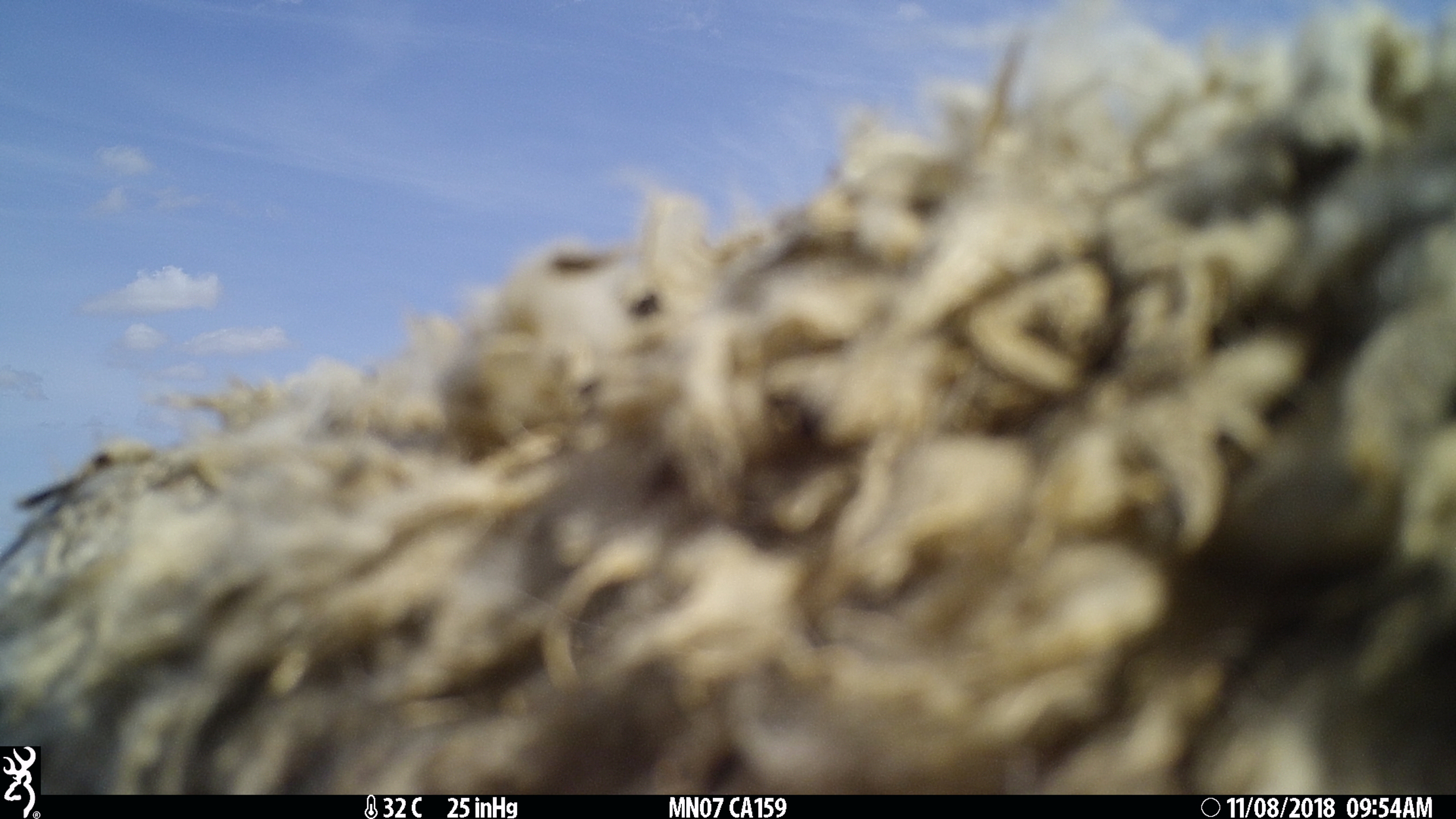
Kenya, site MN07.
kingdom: Animalia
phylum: Chordata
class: Mammalia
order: Artiodactyla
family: Bovidae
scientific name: Bovidae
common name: sheep or goat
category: shoat